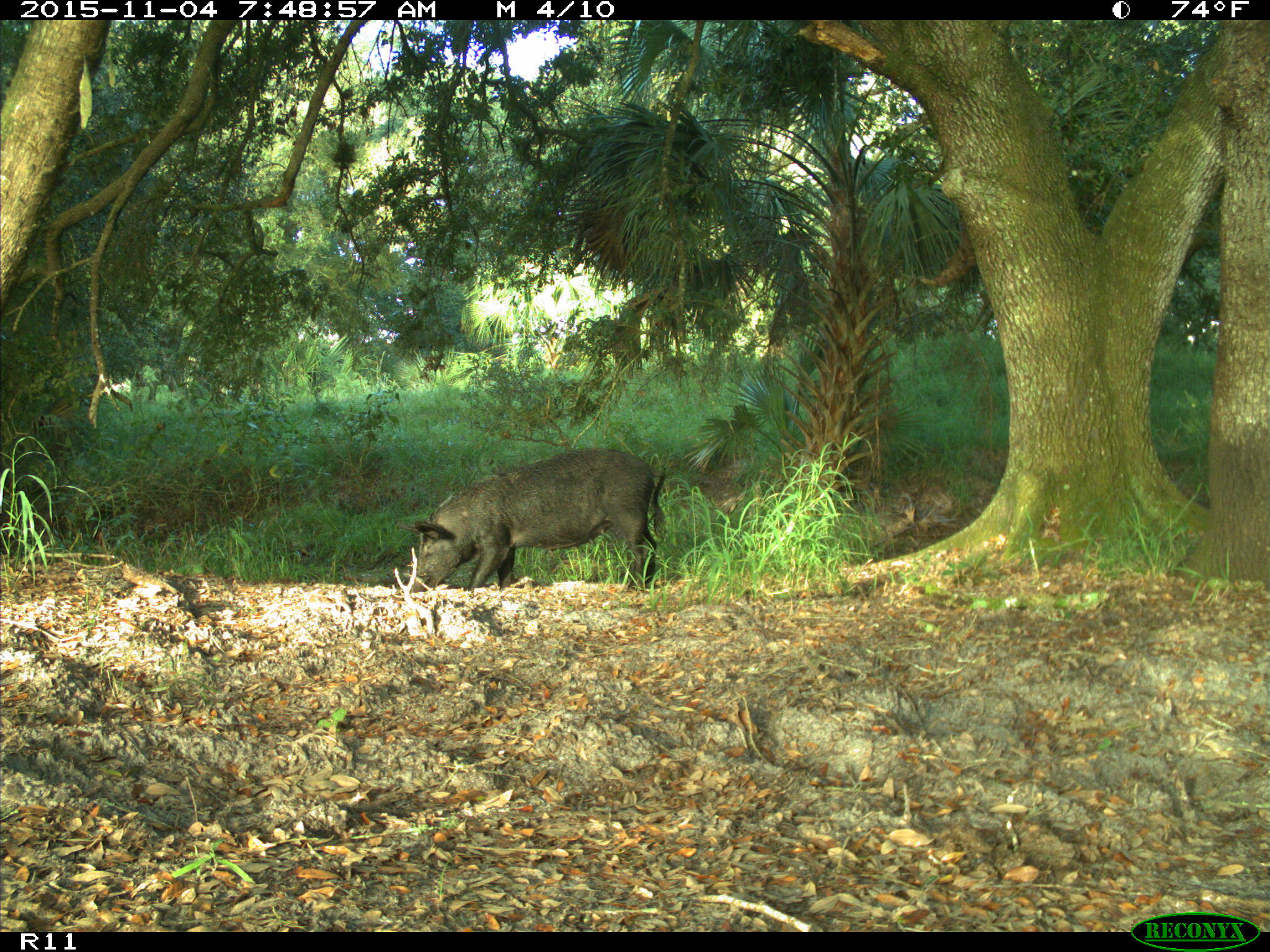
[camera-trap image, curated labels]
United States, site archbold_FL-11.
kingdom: Animalia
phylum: Chordata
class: Mammalia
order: Artiodactyla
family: Suidae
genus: Sus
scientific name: Sus scrofa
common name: wild boar